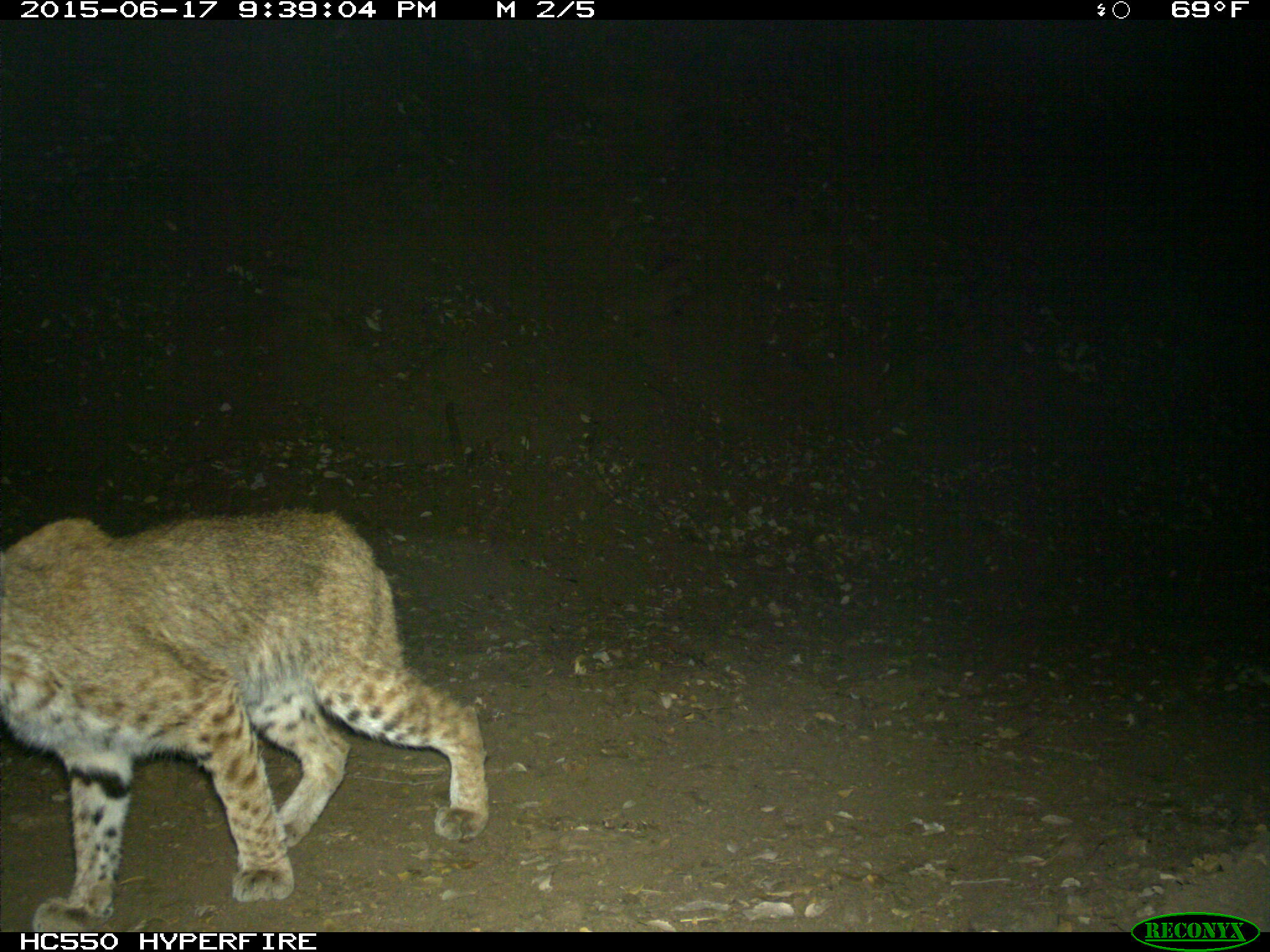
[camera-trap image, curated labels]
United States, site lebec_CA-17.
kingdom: Animalia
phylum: Chordata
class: Mammalia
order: Carnivora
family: Felidae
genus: Lynx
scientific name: Lynx rufus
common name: bobcat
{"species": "Lynx rufus (bobcat)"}